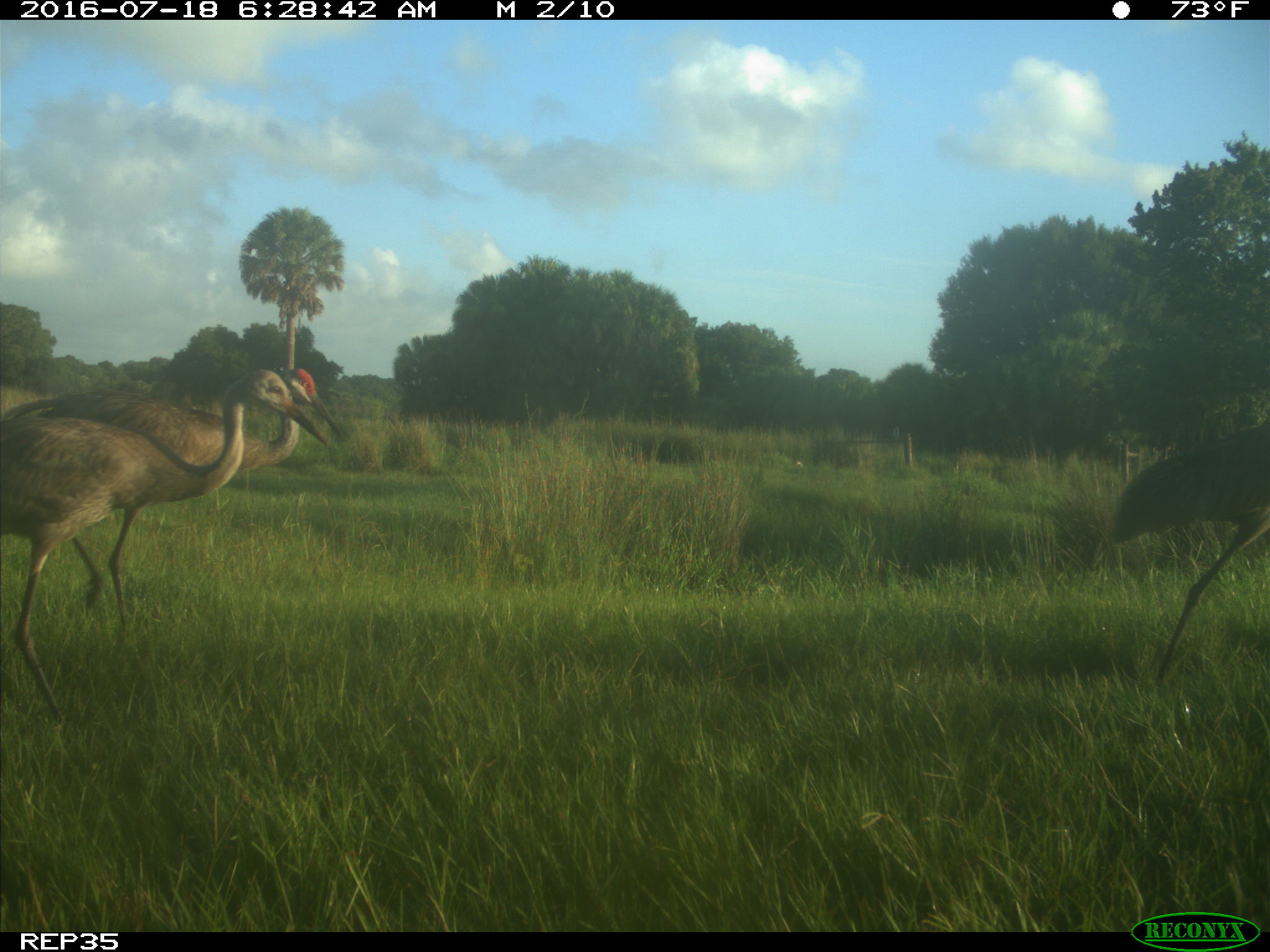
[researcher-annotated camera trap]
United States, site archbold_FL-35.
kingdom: Animalia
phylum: Chordata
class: Aves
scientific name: Aves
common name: birds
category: unidentified bird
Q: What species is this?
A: Unidentified bird (birds) (Aves).